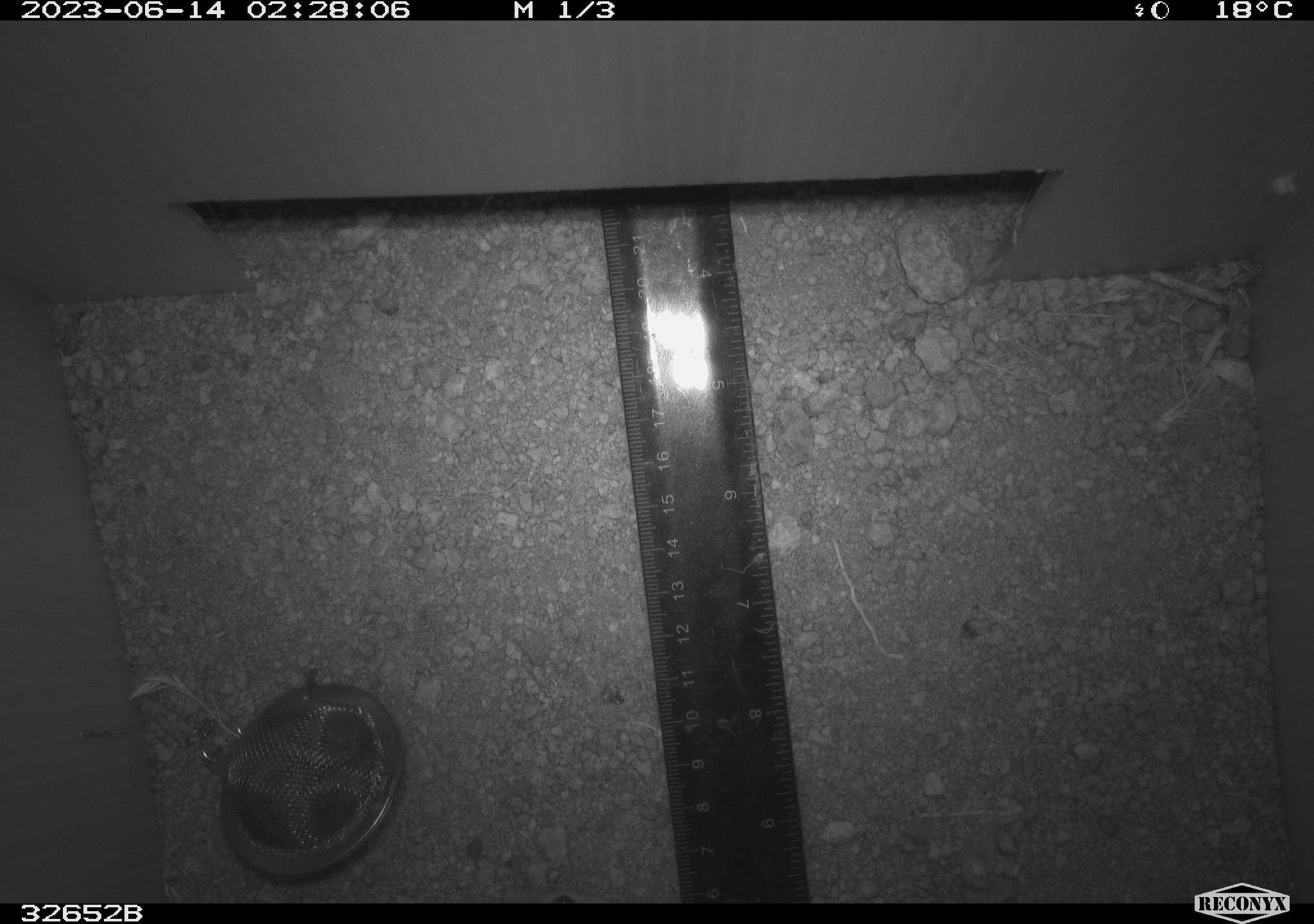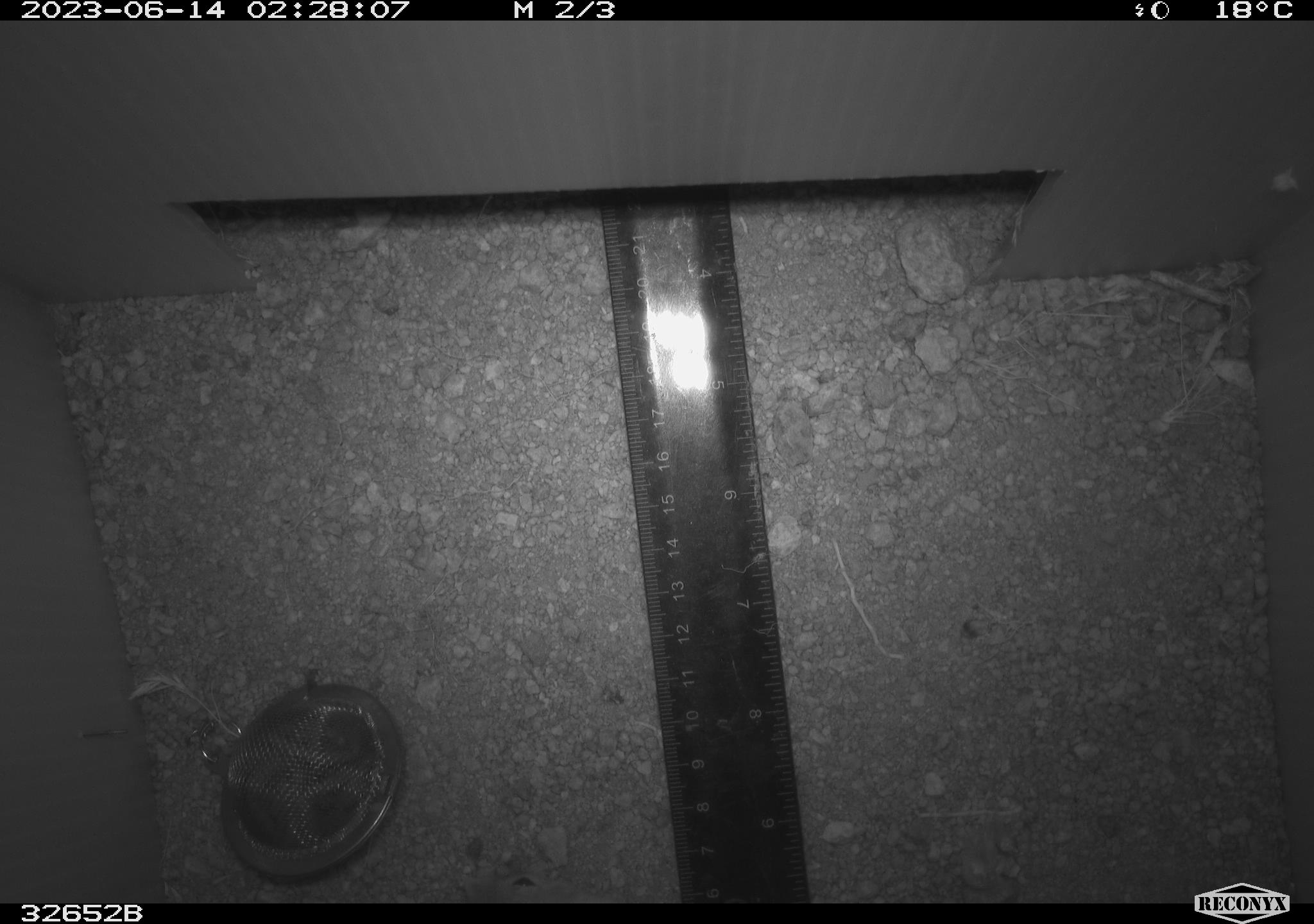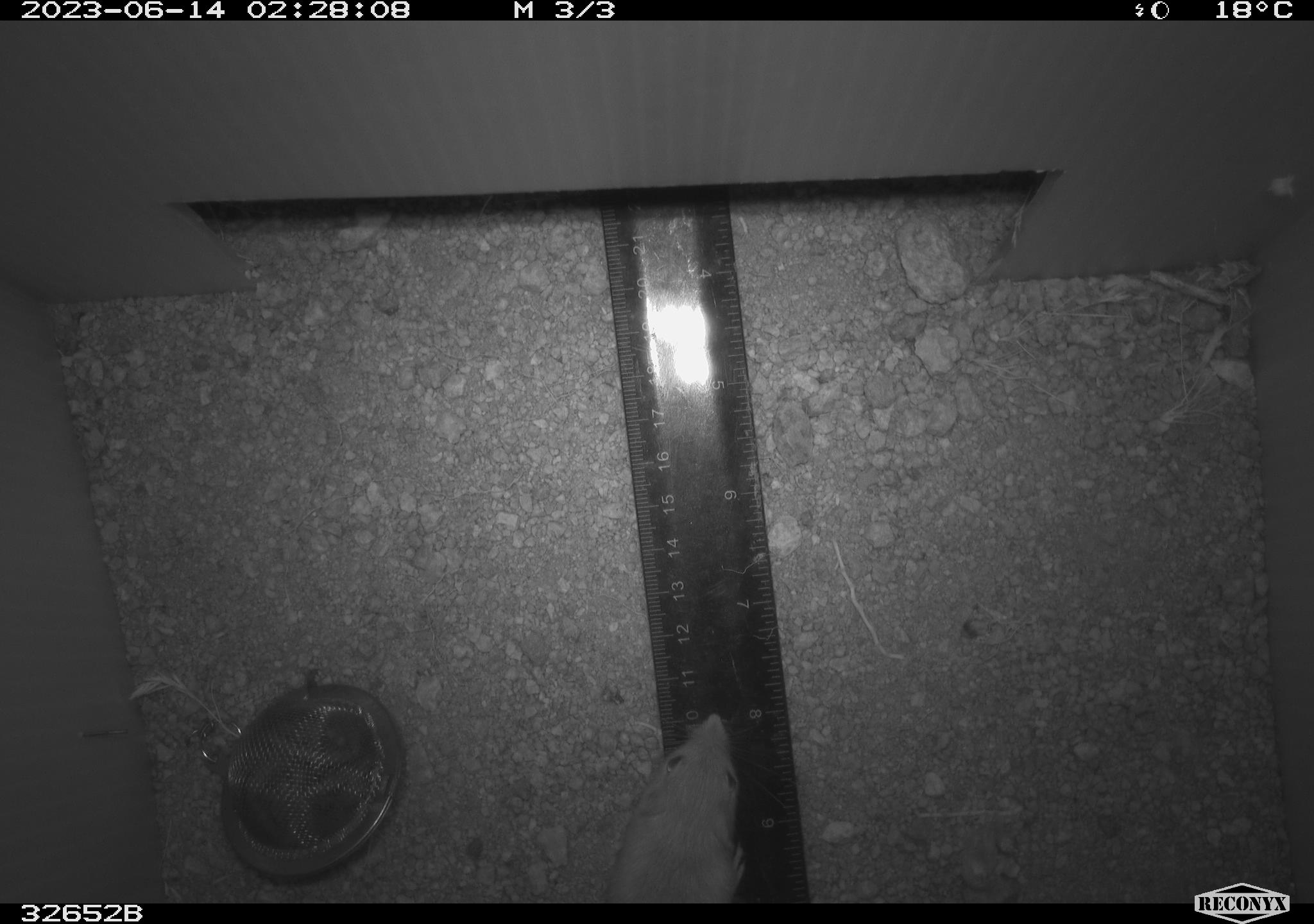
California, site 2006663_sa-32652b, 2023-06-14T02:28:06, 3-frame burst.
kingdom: Animalia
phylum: Chordata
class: Mammalia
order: Rodentia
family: Heteromyidae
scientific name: Heteromyidae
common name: kangaroo rats and pocket mice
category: heteromyidae family